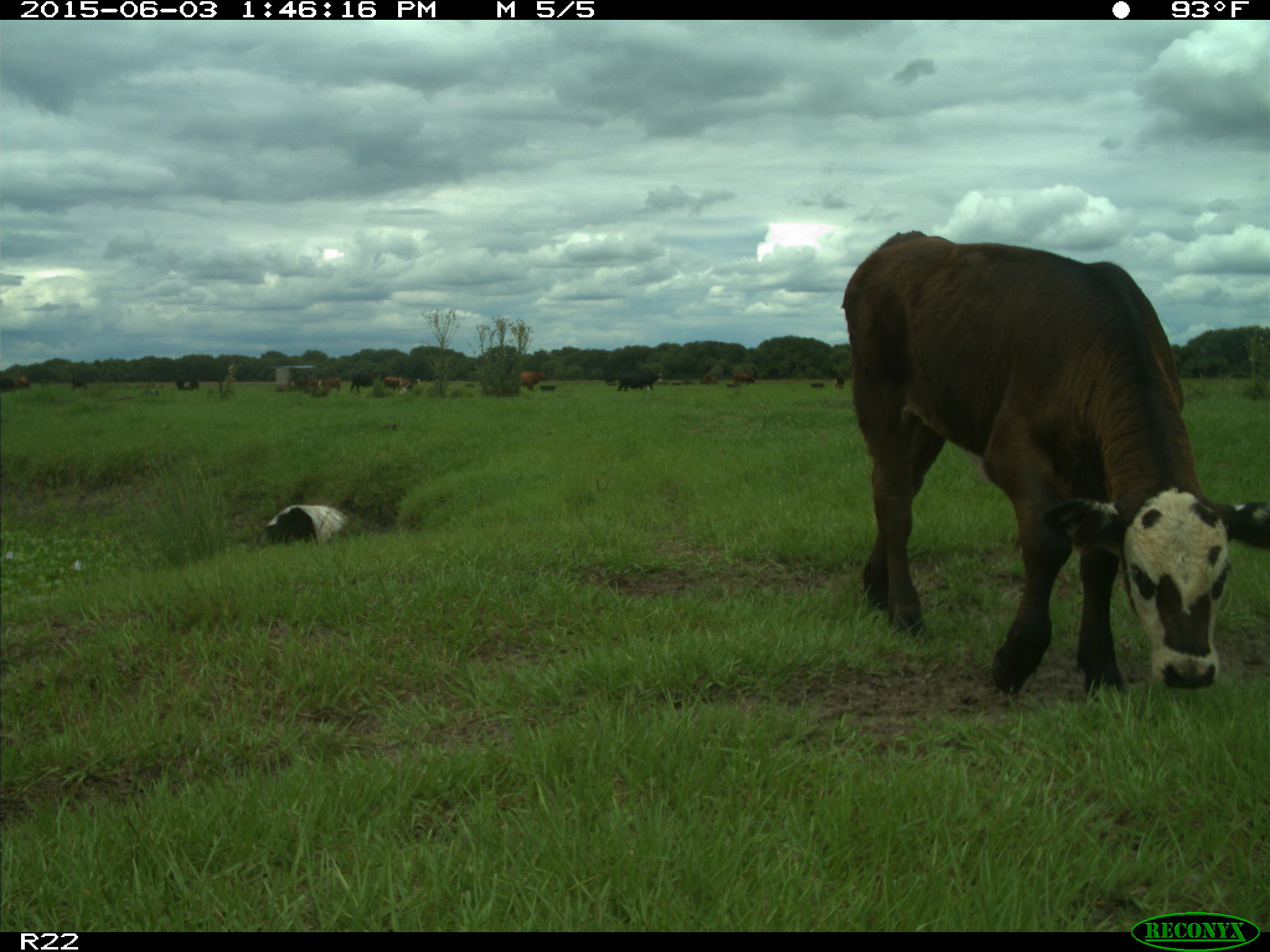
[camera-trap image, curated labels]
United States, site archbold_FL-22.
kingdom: Animalia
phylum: Chordata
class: Mammalia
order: Artiodactyla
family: Bovidae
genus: Bos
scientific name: Bos taurus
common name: domestic cow